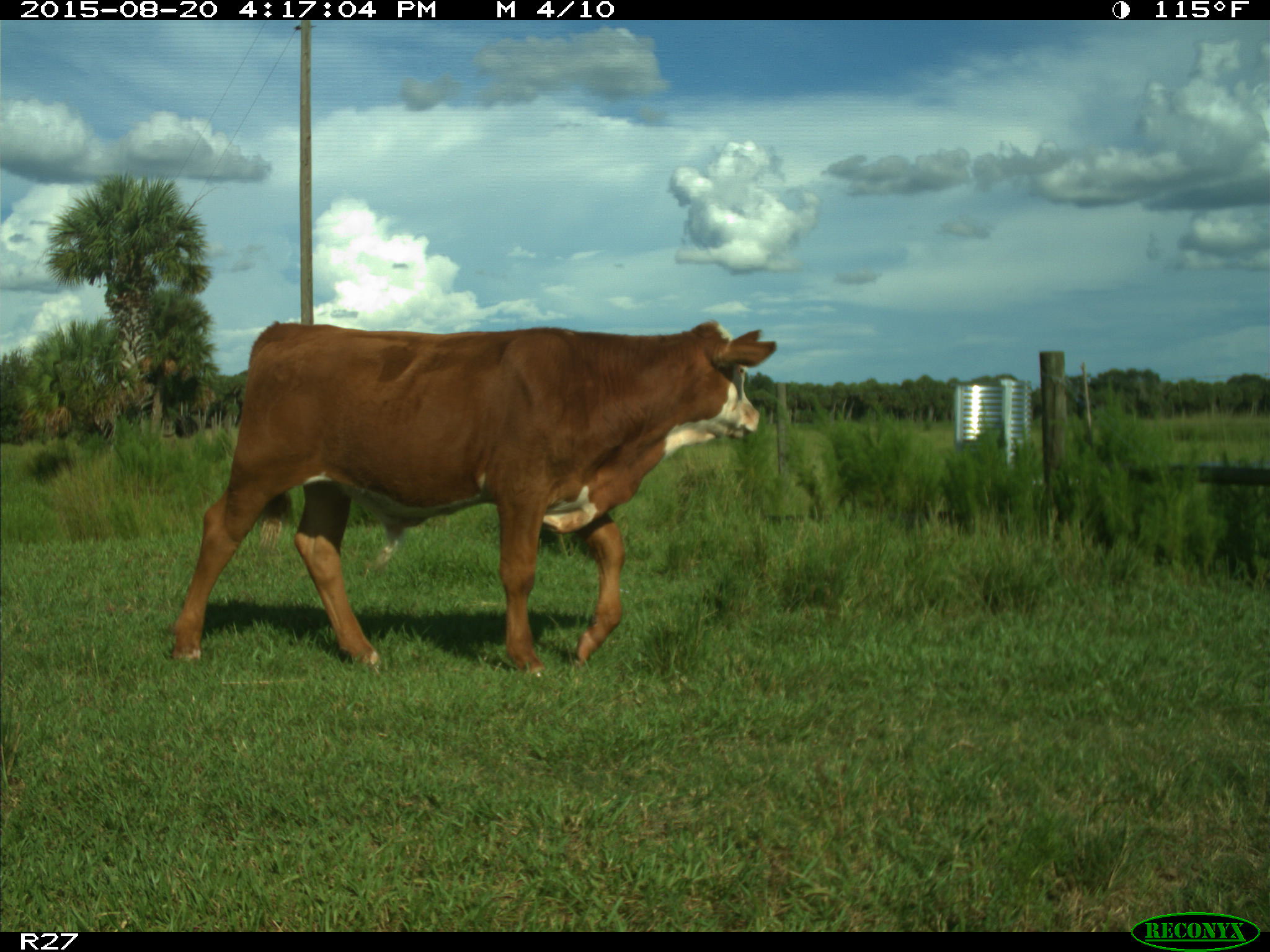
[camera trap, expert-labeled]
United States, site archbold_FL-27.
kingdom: Animalia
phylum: Chordata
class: Mammalia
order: Artiodactyla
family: Bovidae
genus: Bos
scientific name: Bos taurus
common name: domestic cow